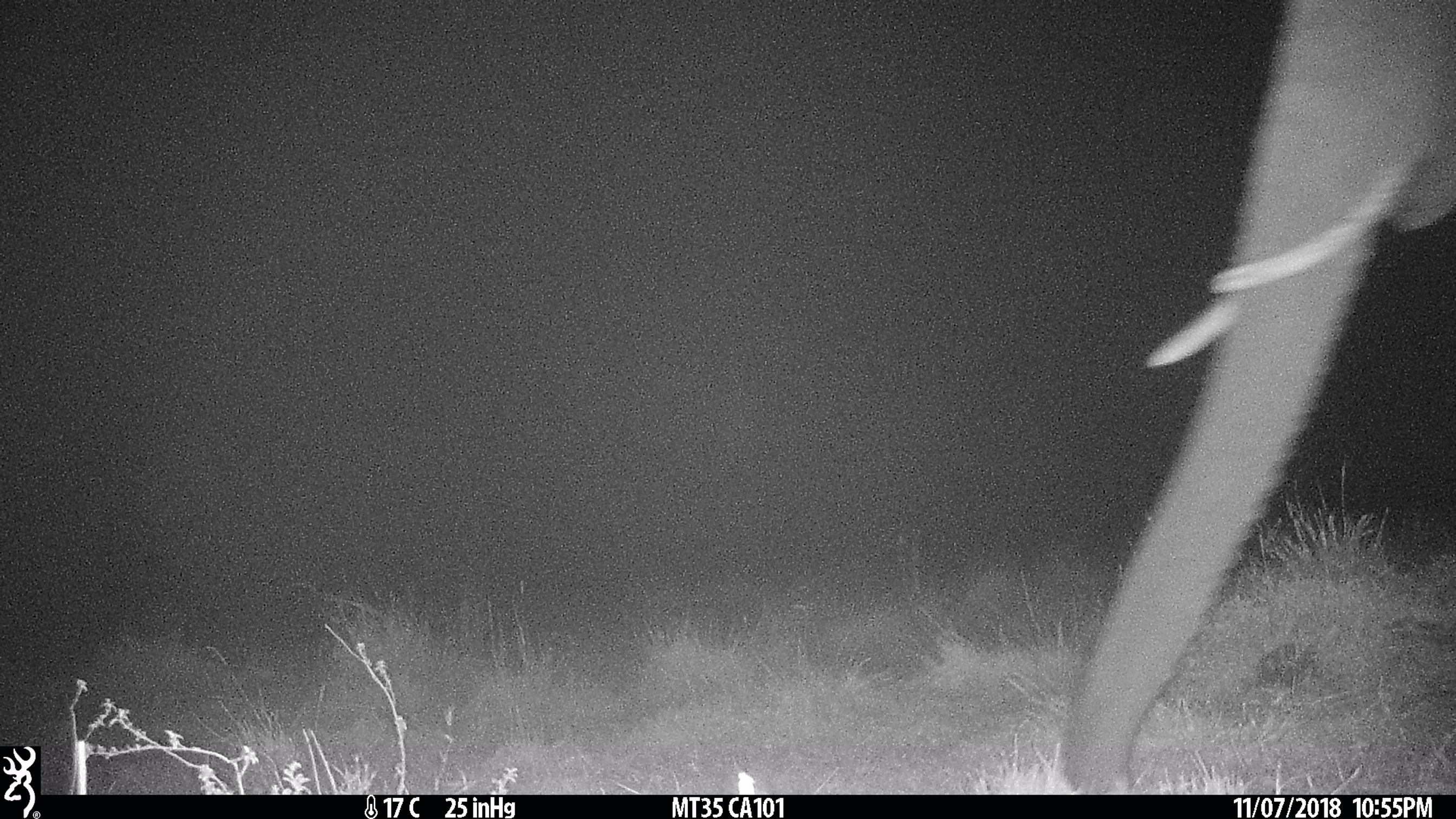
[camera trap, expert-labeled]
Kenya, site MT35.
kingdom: Animalia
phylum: Chordata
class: Mammalia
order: Proboscidea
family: Elephantidae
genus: Loxodonta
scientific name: Loxodonta africana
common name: elephant